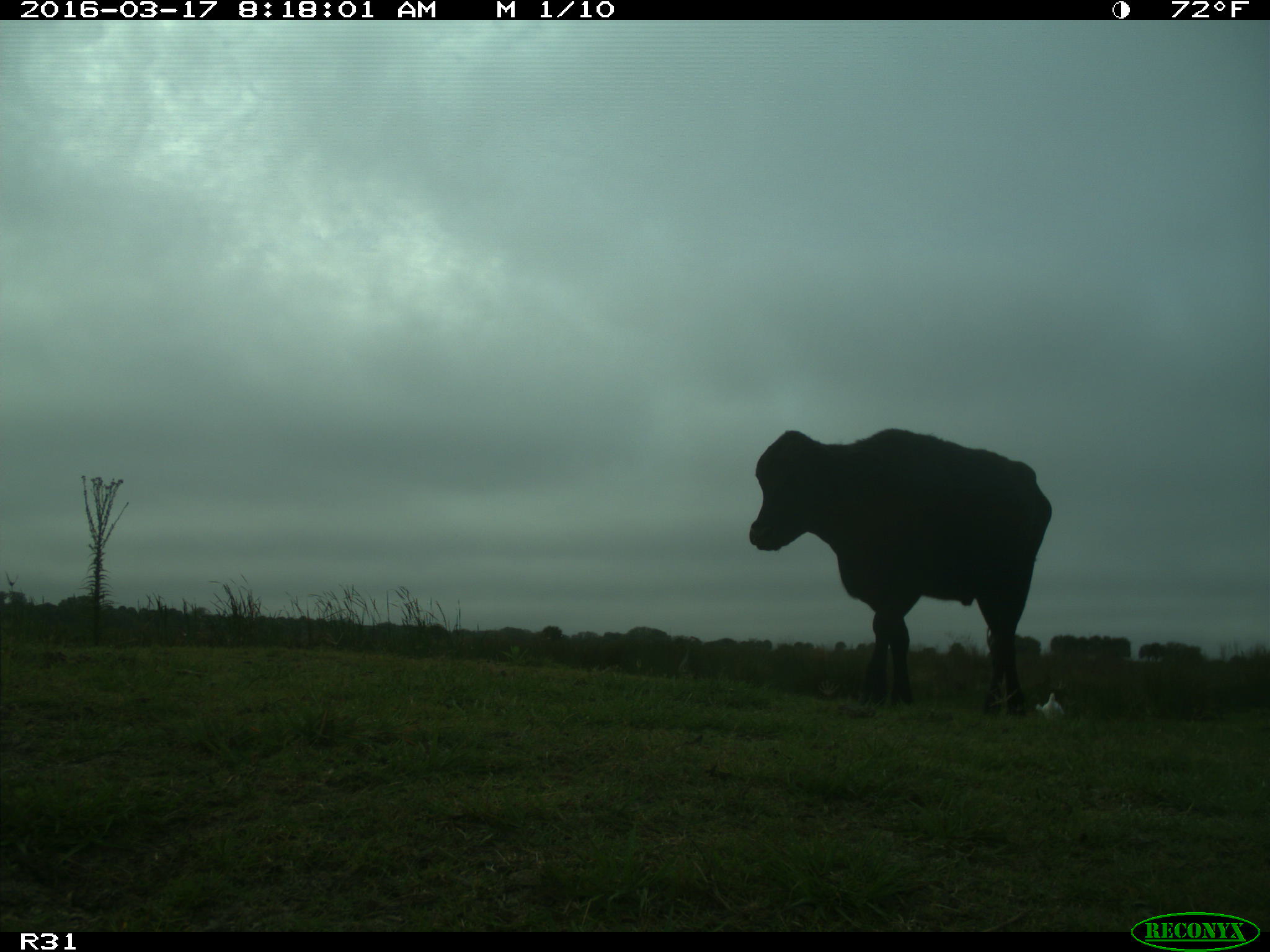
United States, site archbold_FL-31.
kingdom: Animalia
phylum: Chordata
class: Mammalia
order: Artiodactyla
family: Bovidae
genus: Bos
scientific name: Bos taurus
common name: domestic cow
Bos taurus (domestic cow).